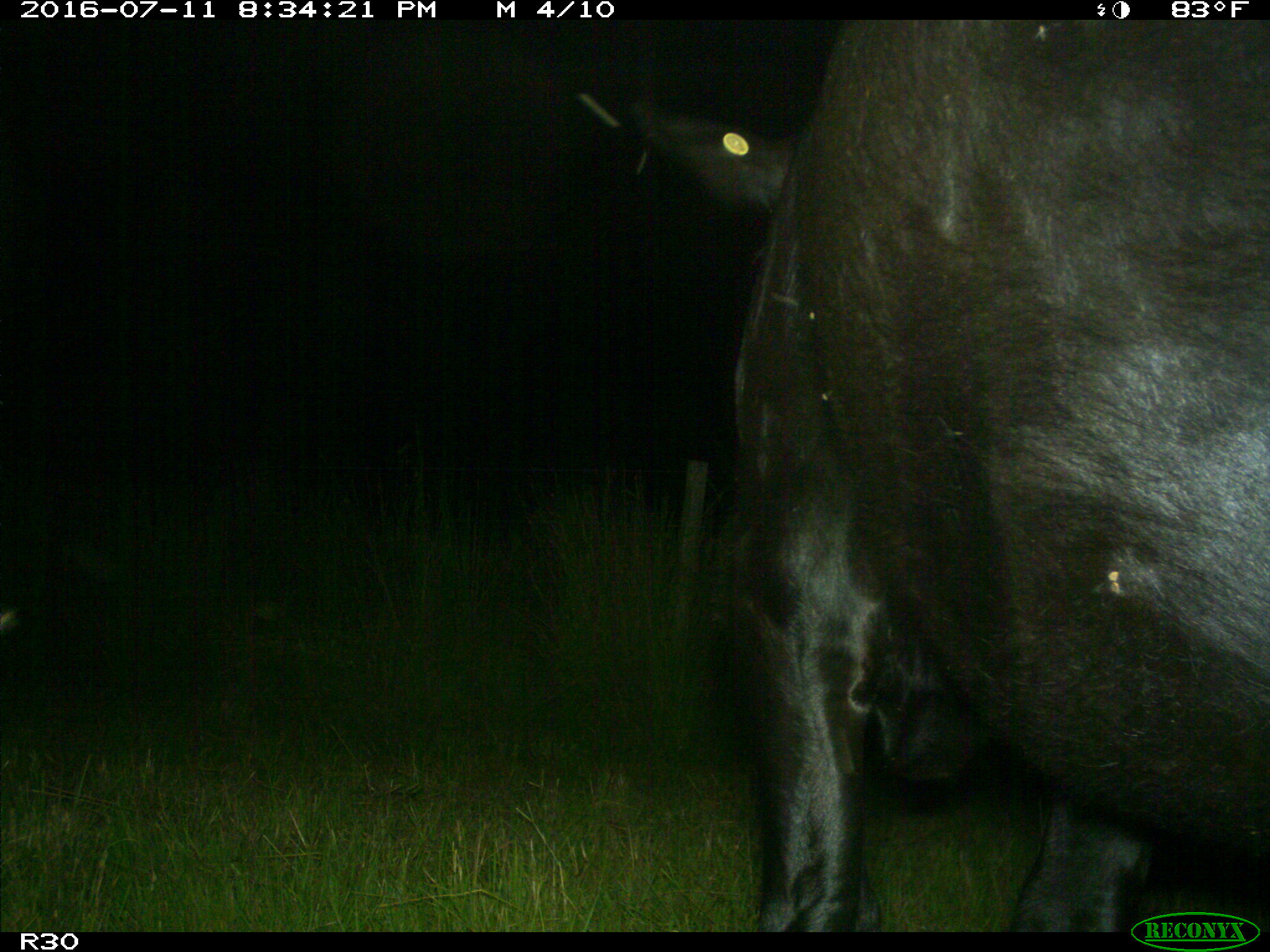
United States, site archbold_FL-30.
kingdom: Animalia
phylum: Chordata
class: Mammalia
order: Artiodactyla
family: Bovidae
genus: Bos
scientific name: Bos taurus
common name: domestic cow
Bos taurus (domestic cow).